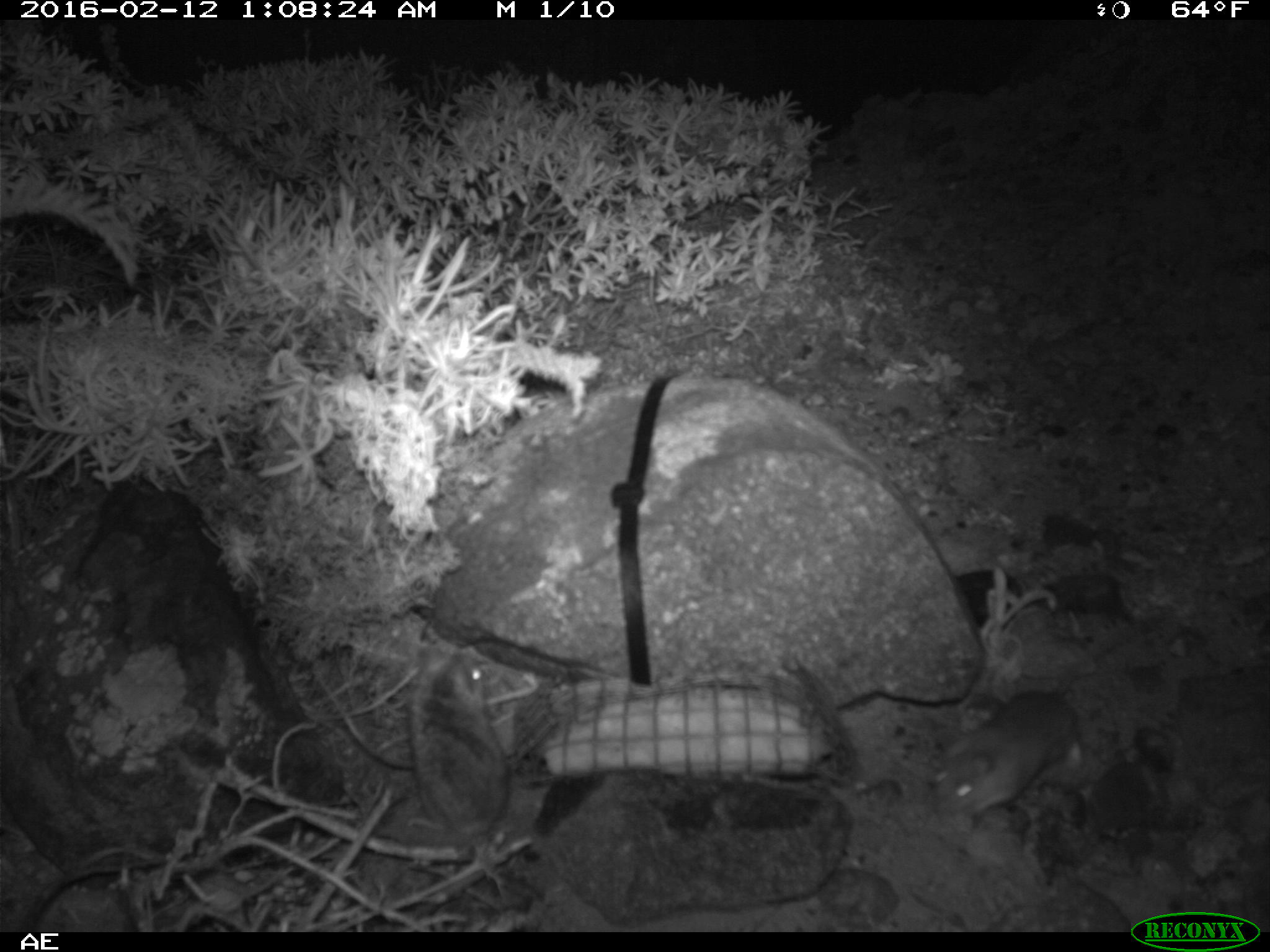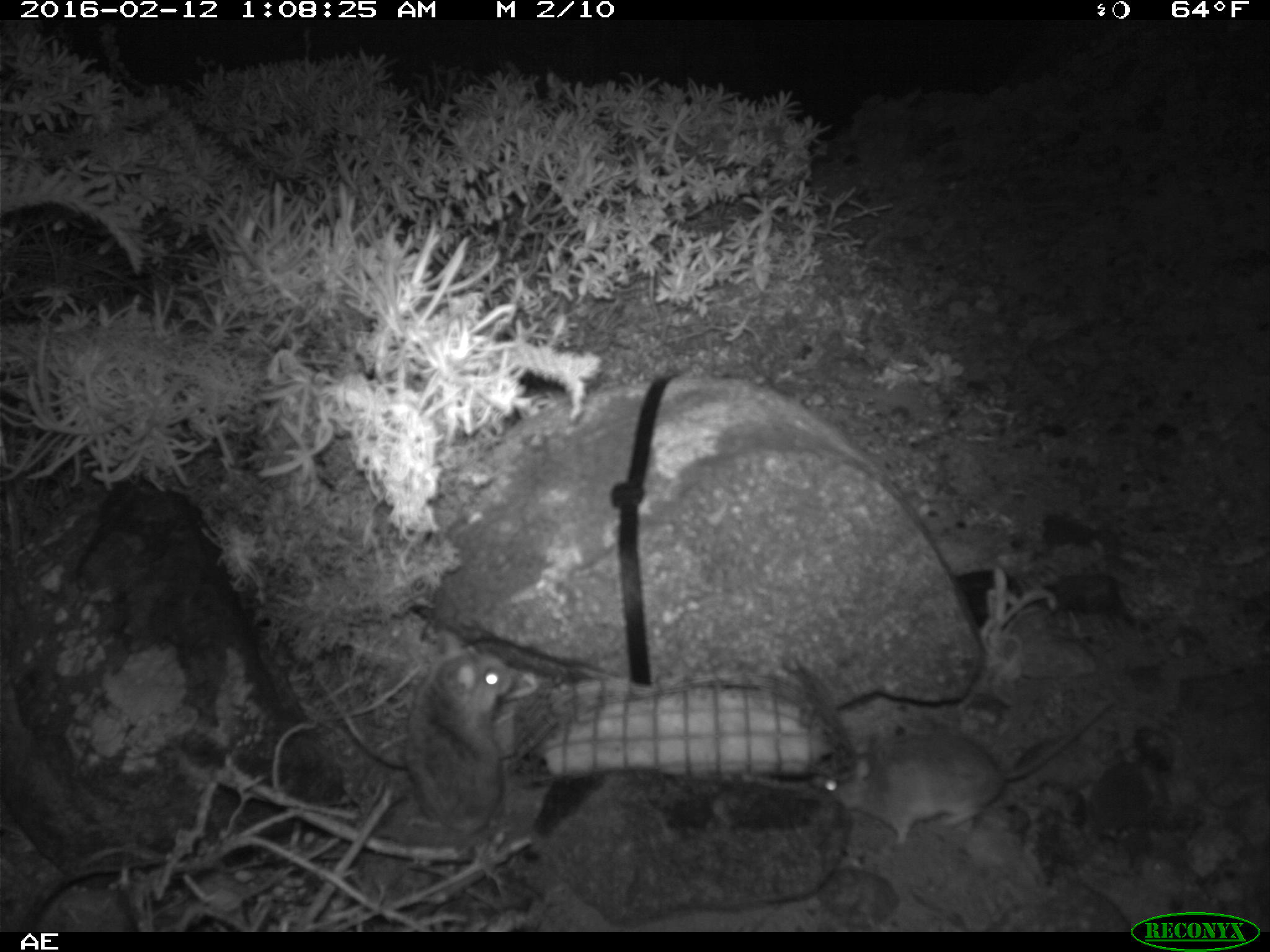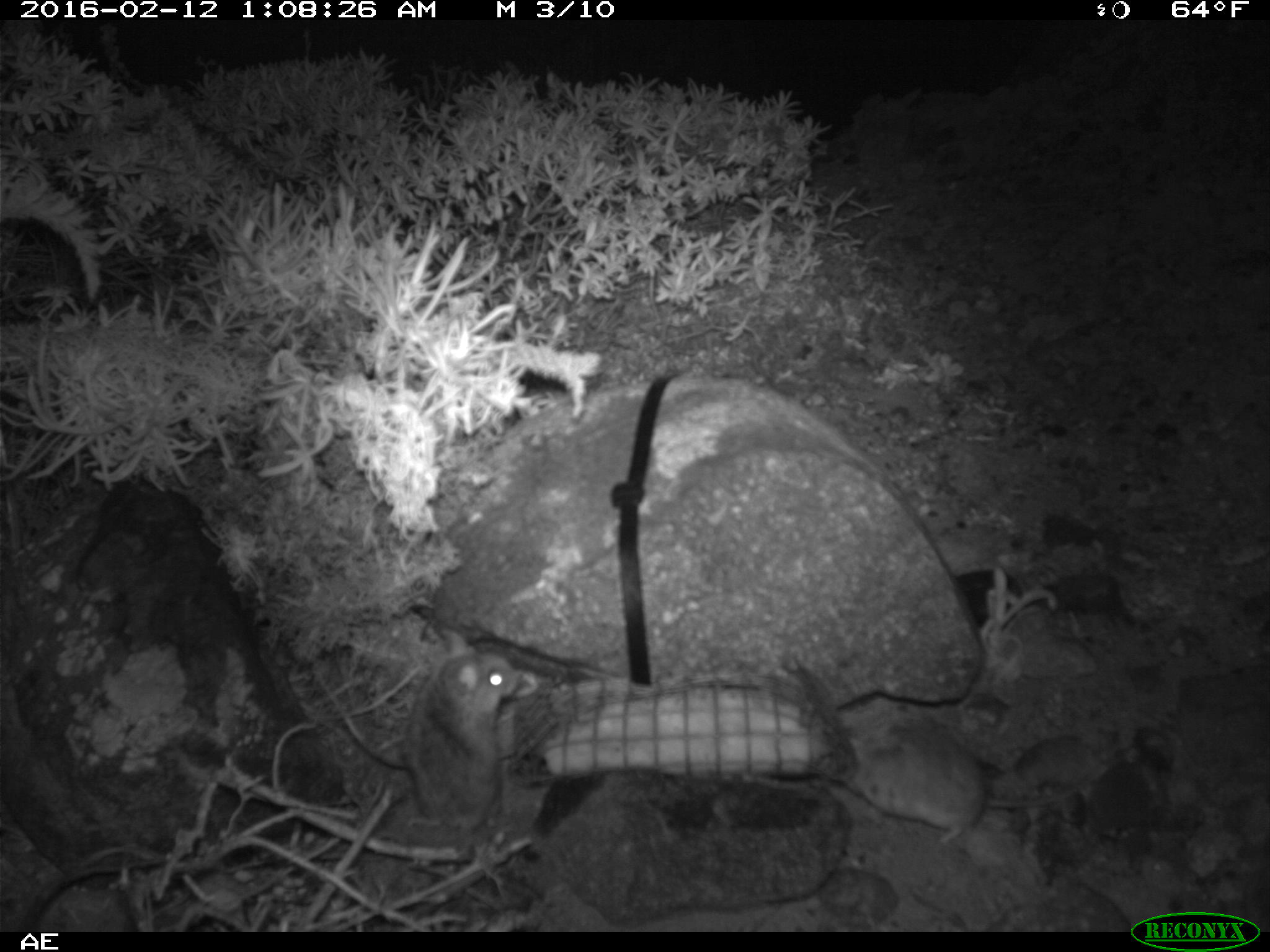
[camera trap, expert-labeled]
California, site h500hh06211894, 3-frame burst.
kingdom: Animalia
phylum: Chordata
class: Mammalia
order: Rodentia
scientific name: Rodentia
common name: rodent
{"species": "rodent (Rodentia)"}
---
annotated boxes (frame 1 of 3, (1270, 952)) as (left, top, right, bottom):
rodent: (931, 626, 1115, 824); (410, 643, 541, 901)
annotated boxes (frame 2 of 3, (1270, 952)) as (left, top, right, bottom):
rodent: (808, 692, 1112, 848); (414, 642, 515, 836)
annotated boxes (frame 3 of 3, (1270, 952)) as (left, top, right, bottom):
rodent: (837, 716, 1099, 847); (402, 624, 531, 825)